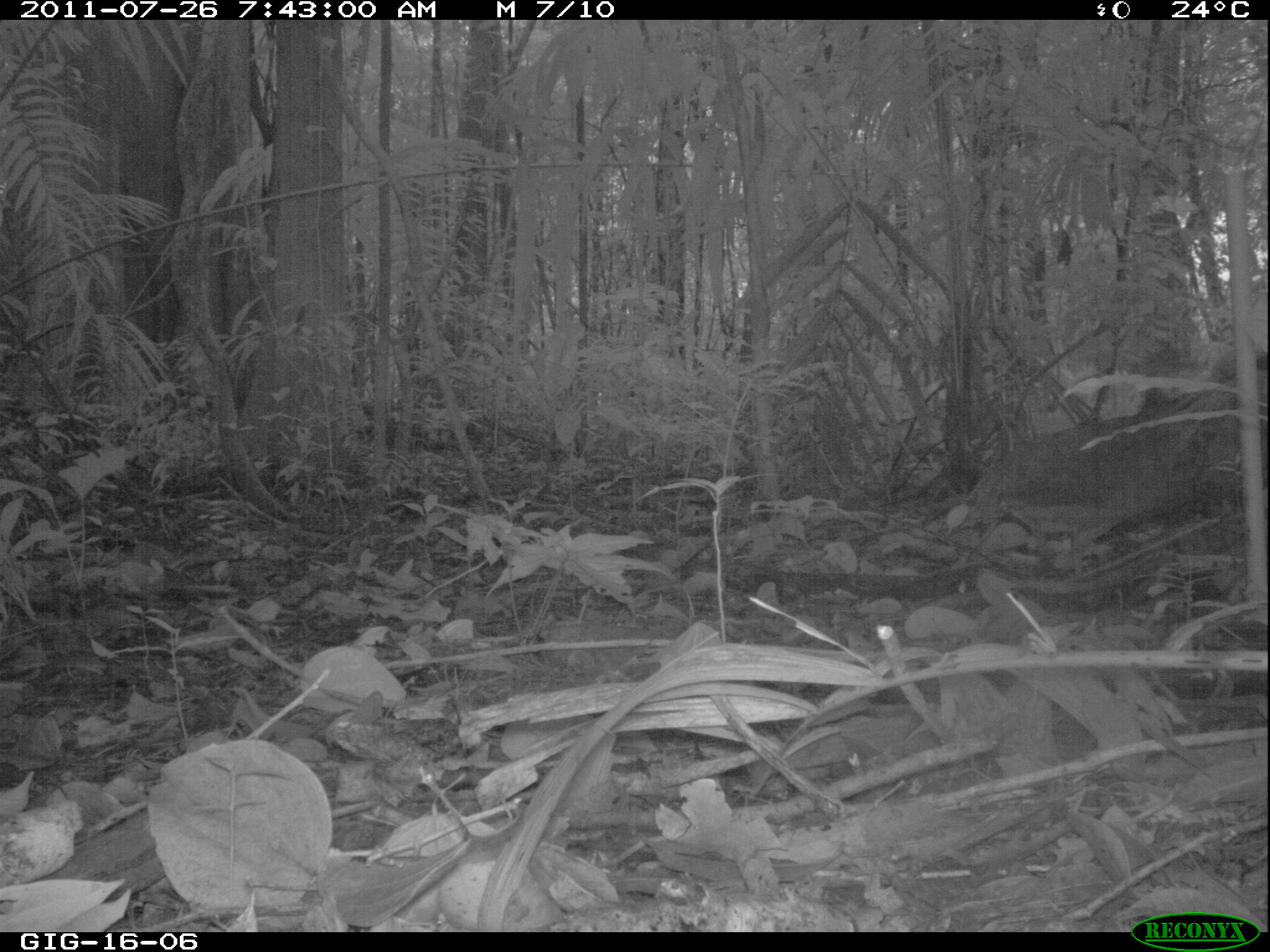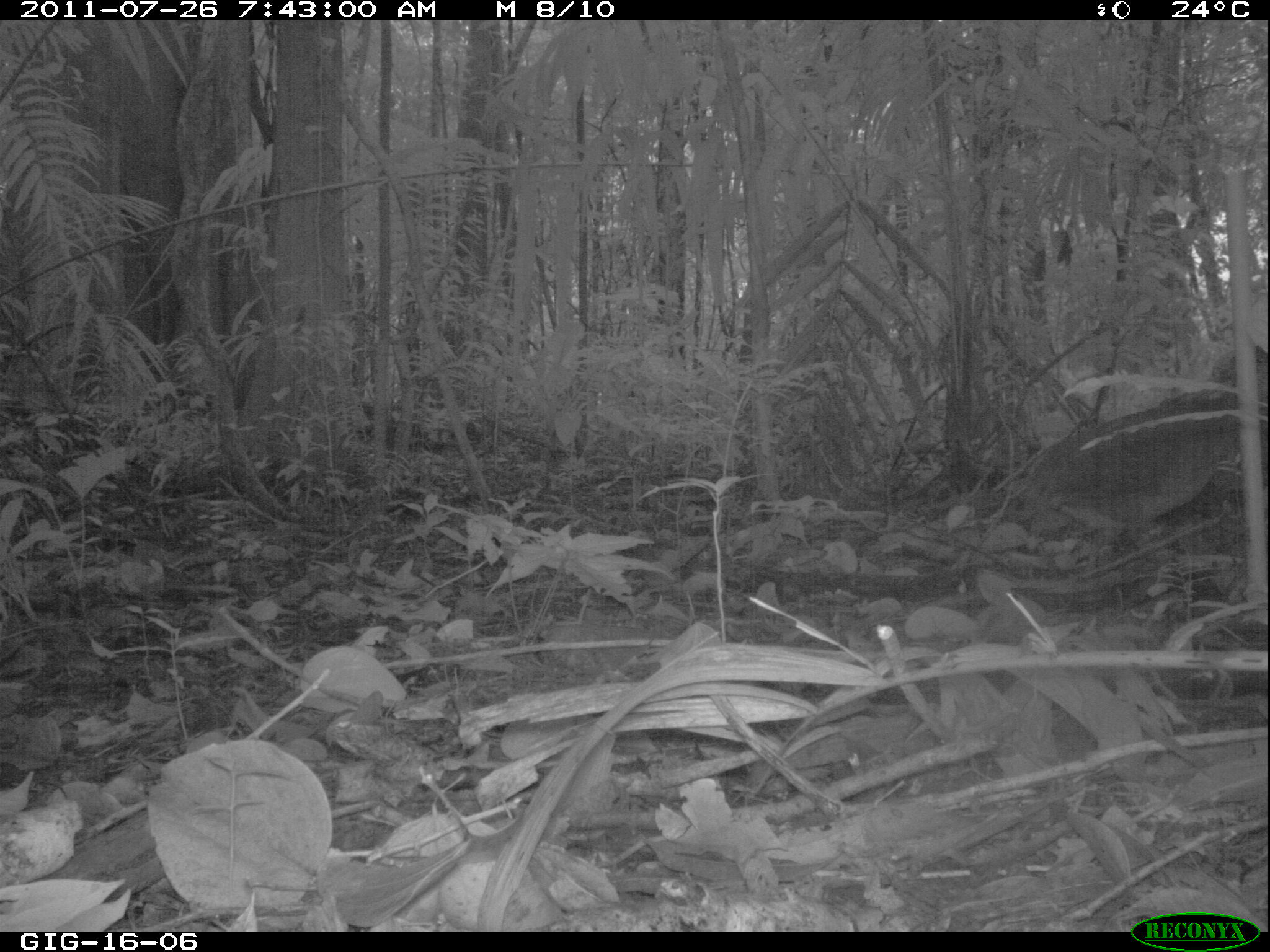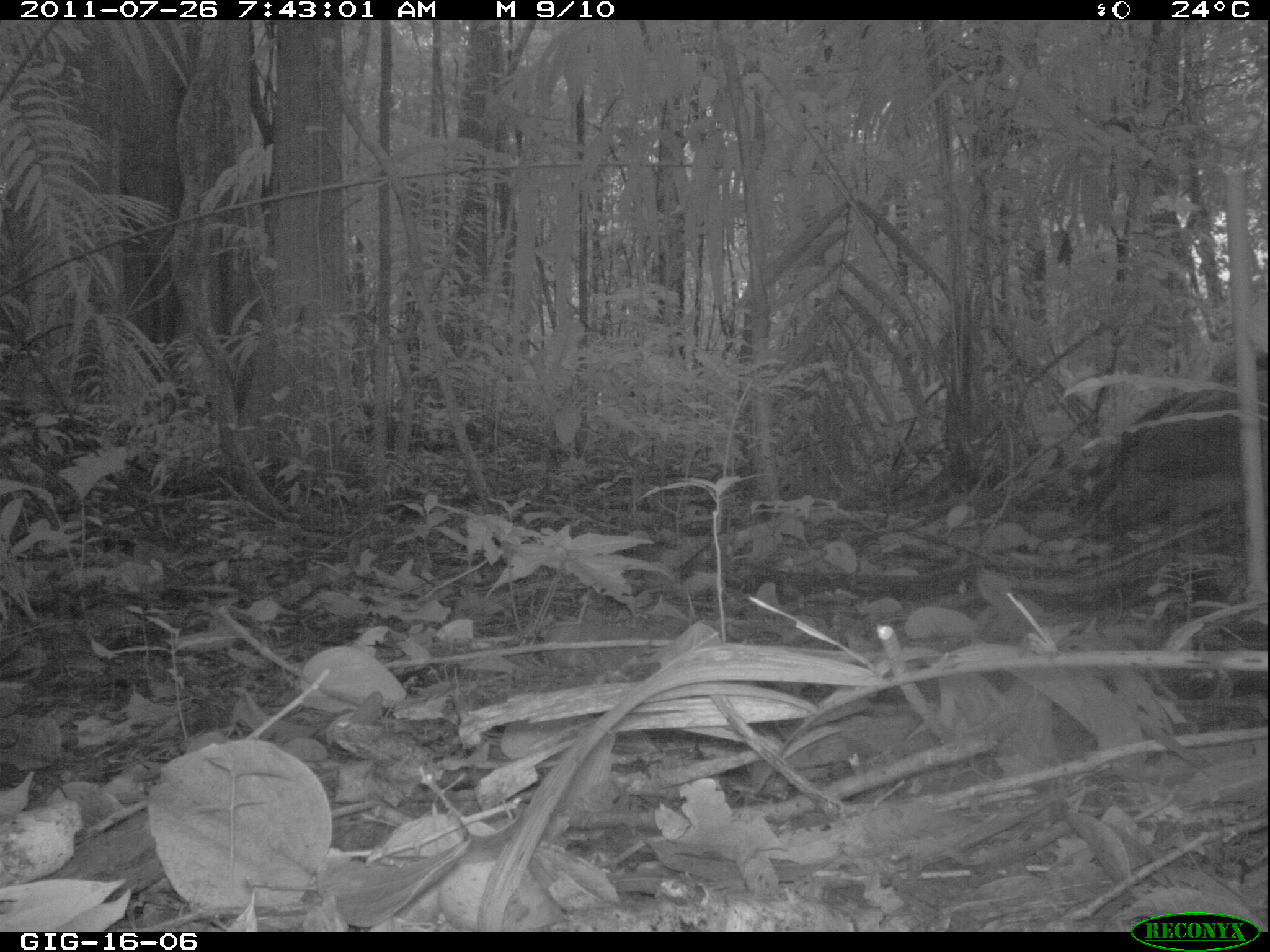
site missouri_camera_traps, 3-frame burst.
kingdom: Animalia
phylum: Chordata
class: Aves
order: Tinamiformes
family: Tinamidae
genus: Tinamus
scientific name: Tinamus major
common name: great tinamou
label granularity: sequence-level